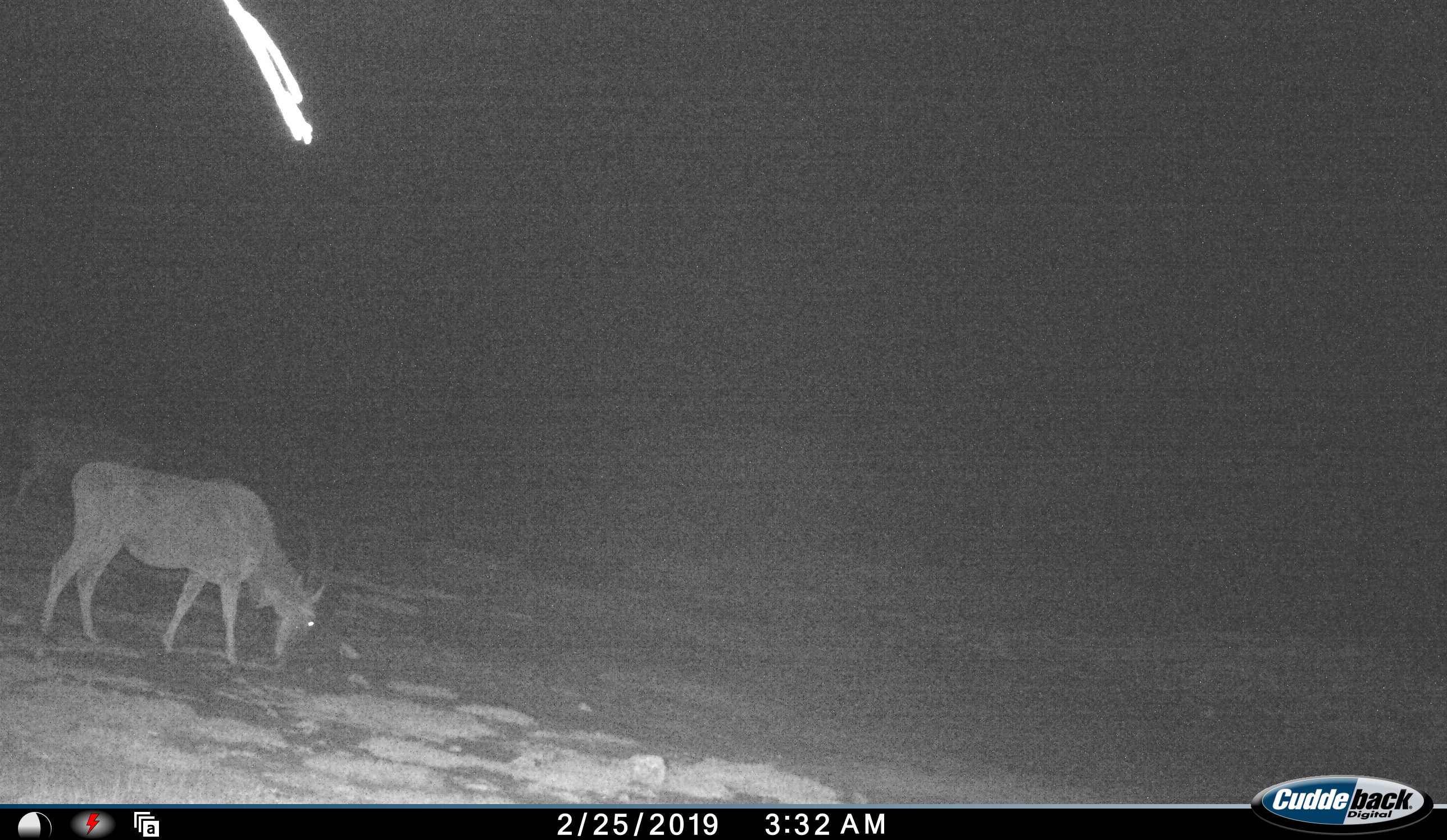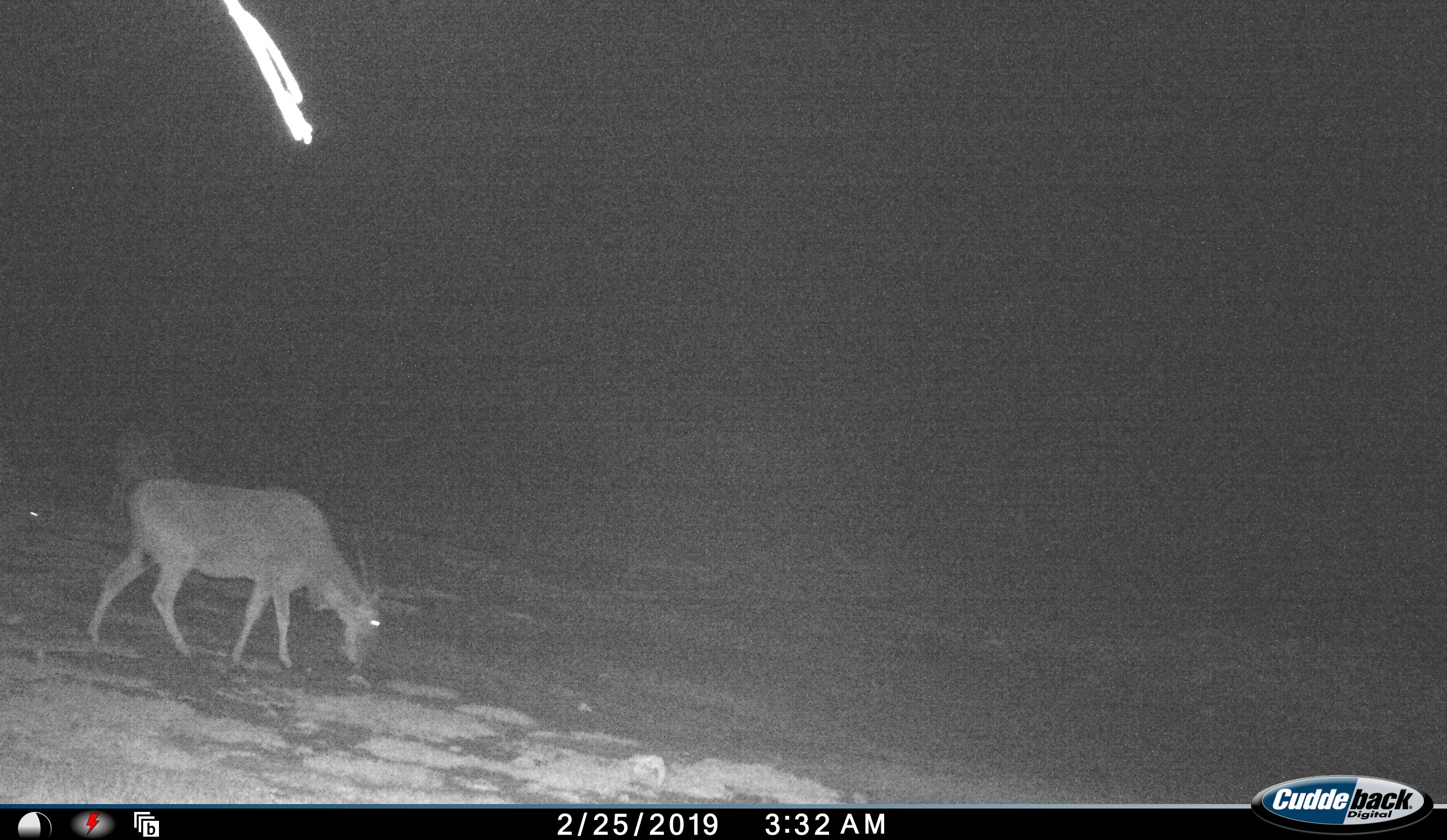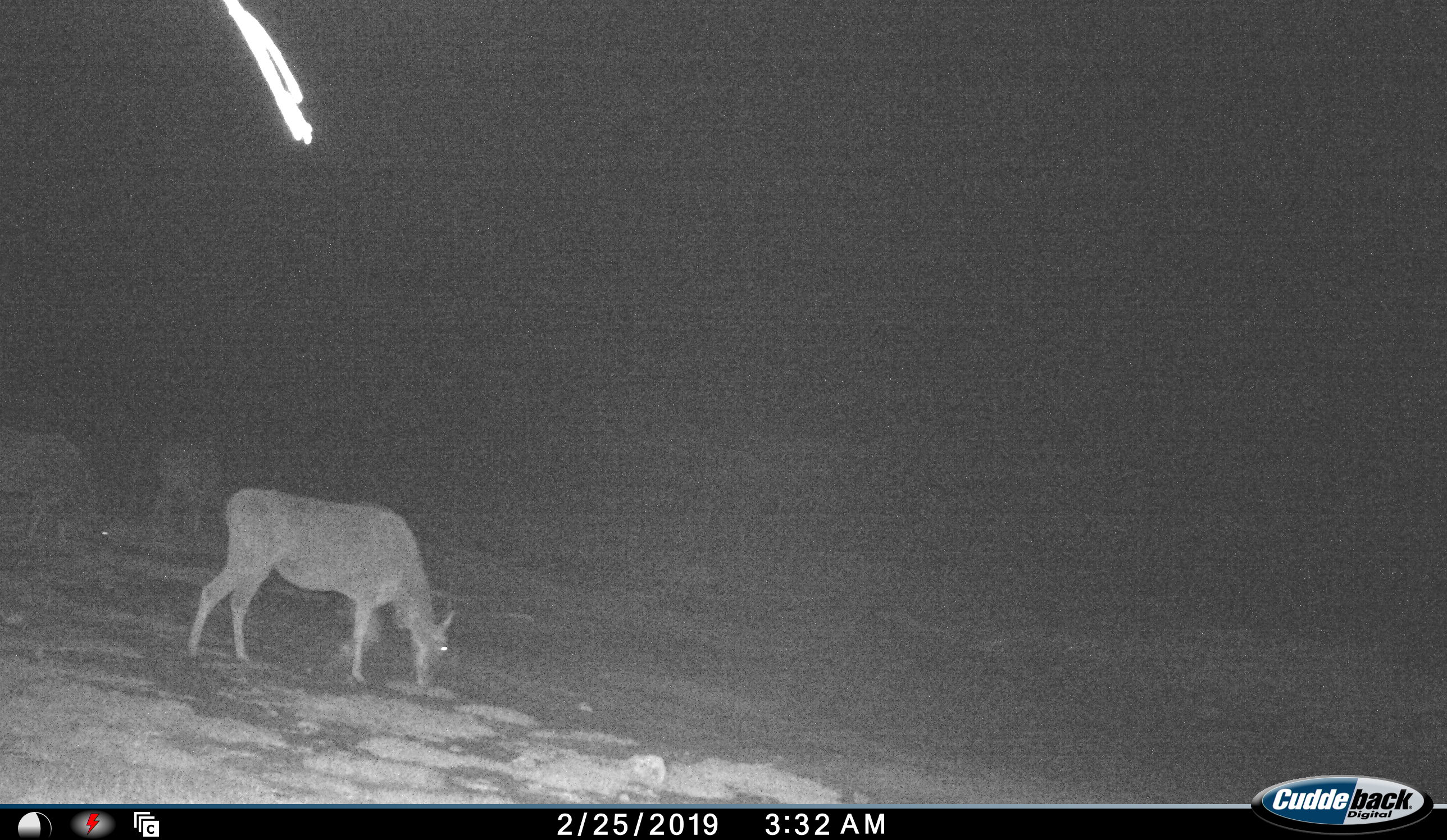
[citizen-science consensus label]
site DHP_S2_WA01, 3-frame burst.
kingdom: Animalia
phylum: Chordata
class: Mammalia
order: Artiodactyla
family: Bovidae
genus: Tragelaphus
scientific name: Tragelaphus oryx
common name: eland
Eland (Tragelaphus oryx), count 3. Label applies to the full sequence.